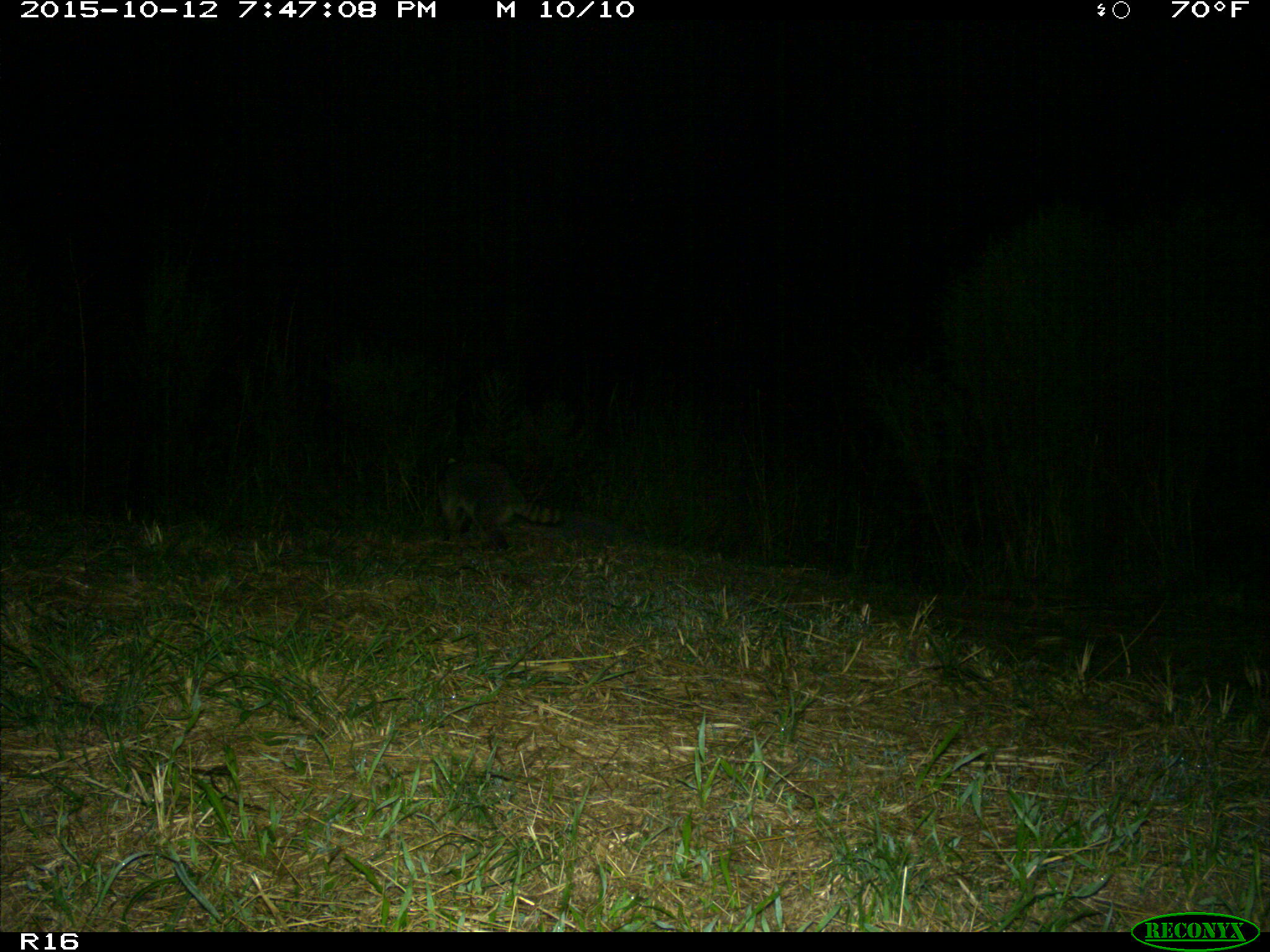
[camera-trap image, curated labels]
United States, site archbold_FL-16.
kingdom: Animalia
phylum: Chordata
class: Mammalia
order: Carnivora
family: Procyonidae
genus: Procyon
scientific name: Procyon lotor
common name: common raccoon